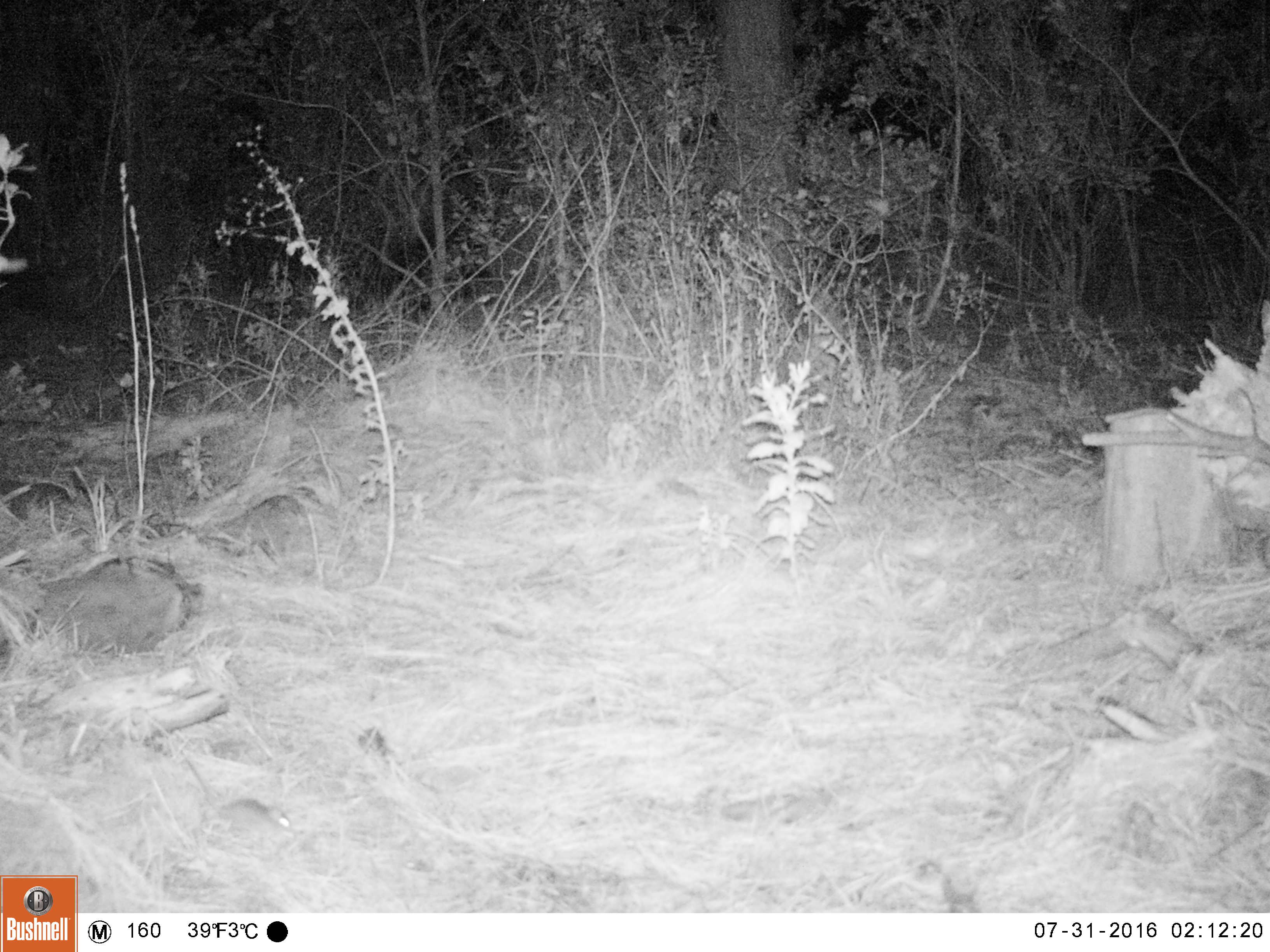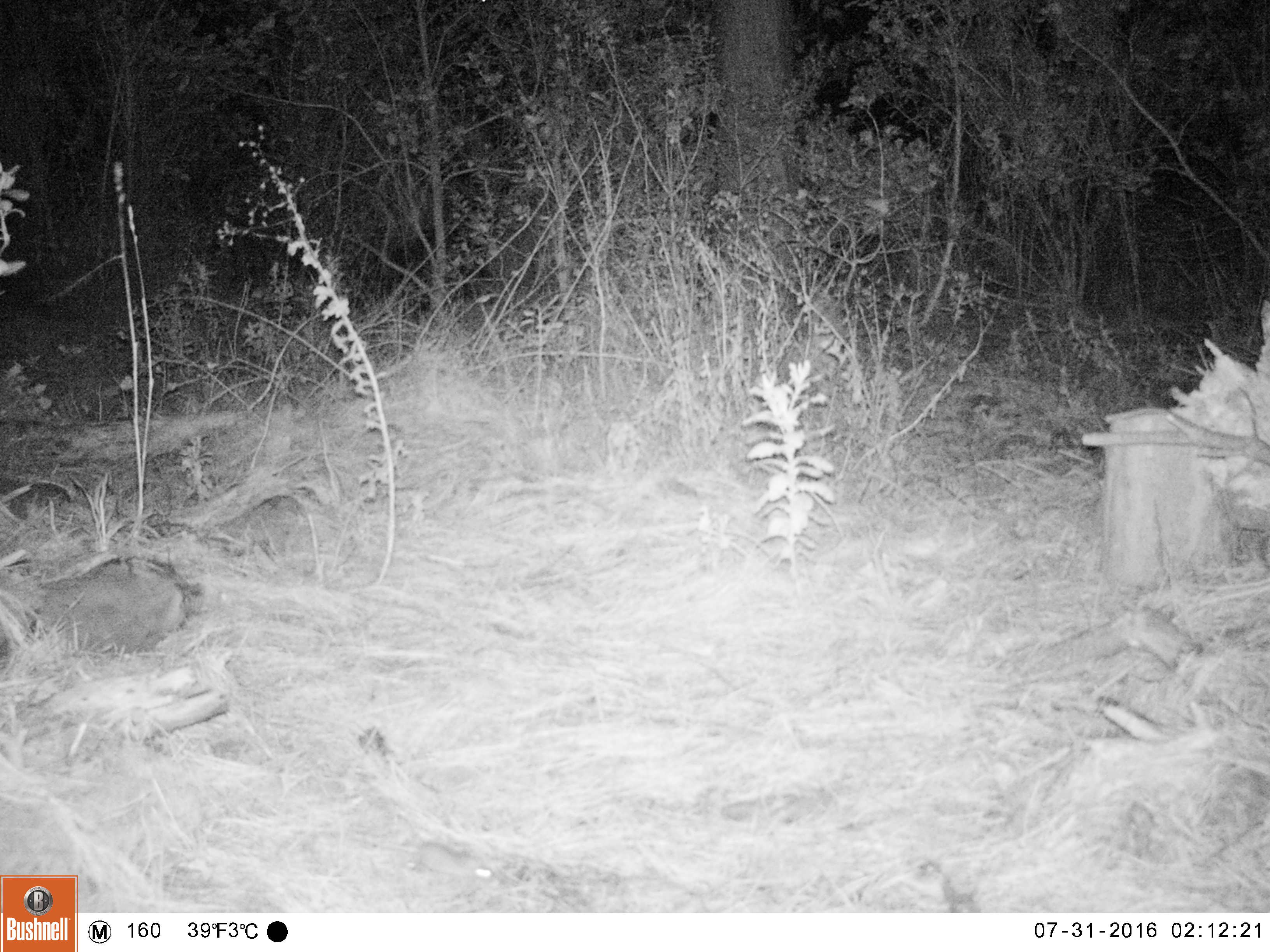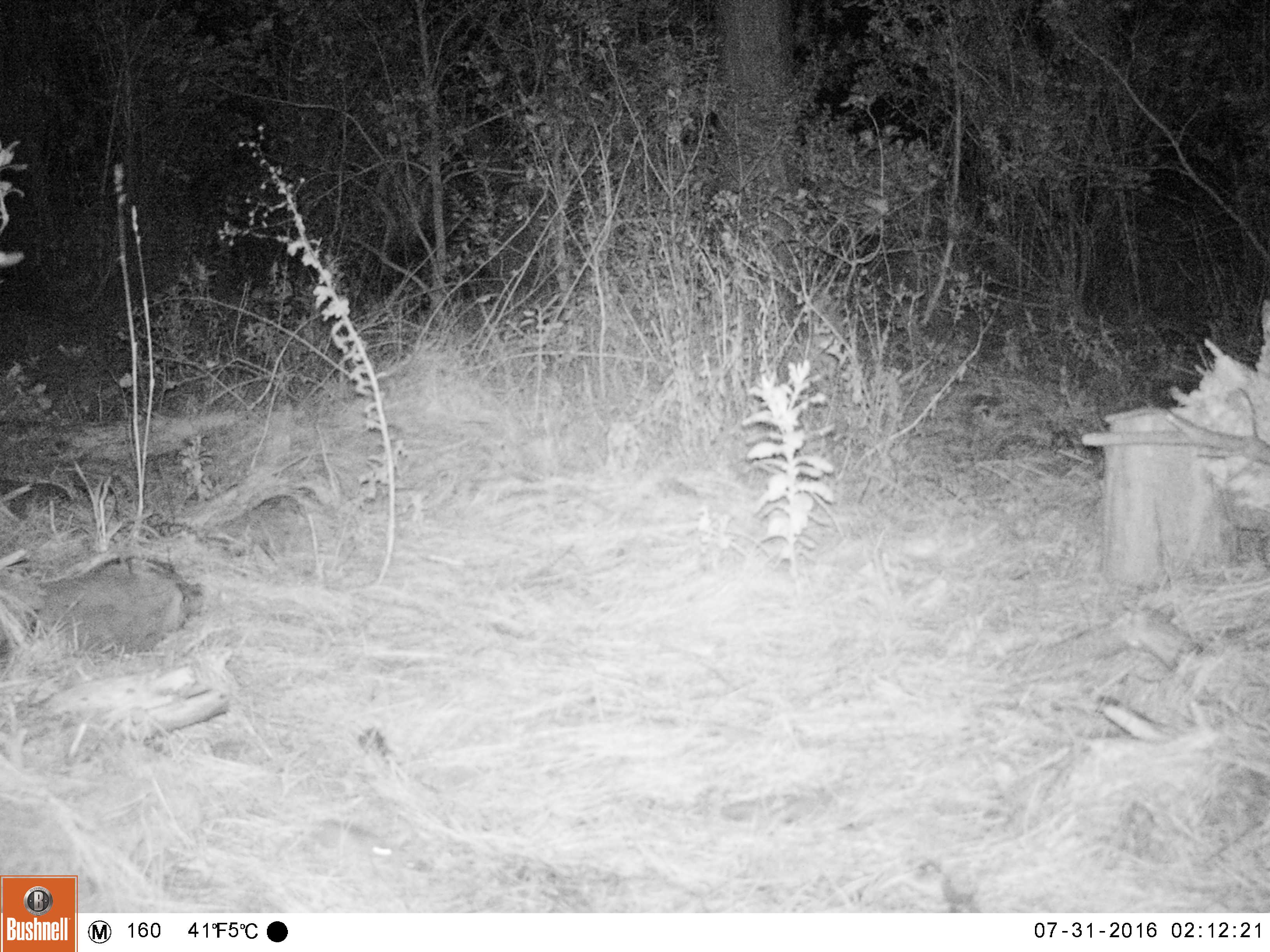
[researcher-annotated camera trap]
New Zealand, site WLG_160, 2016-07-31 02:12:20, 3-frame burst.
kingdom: Animalia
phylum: Chordata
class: Mammalia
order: Rodentia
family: Muridae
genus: Mus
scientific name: Mus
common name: mouse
Mouse (Mus).